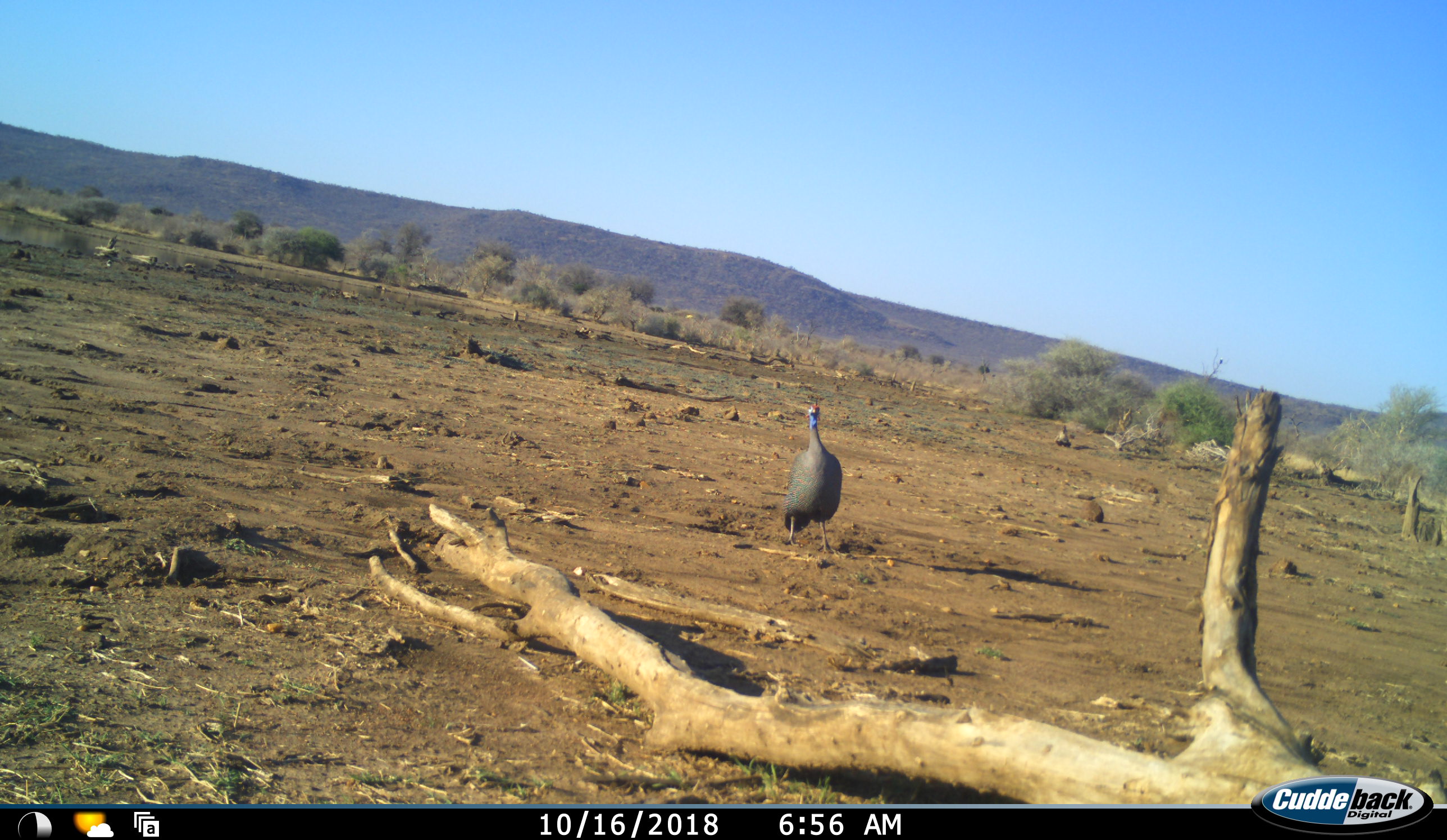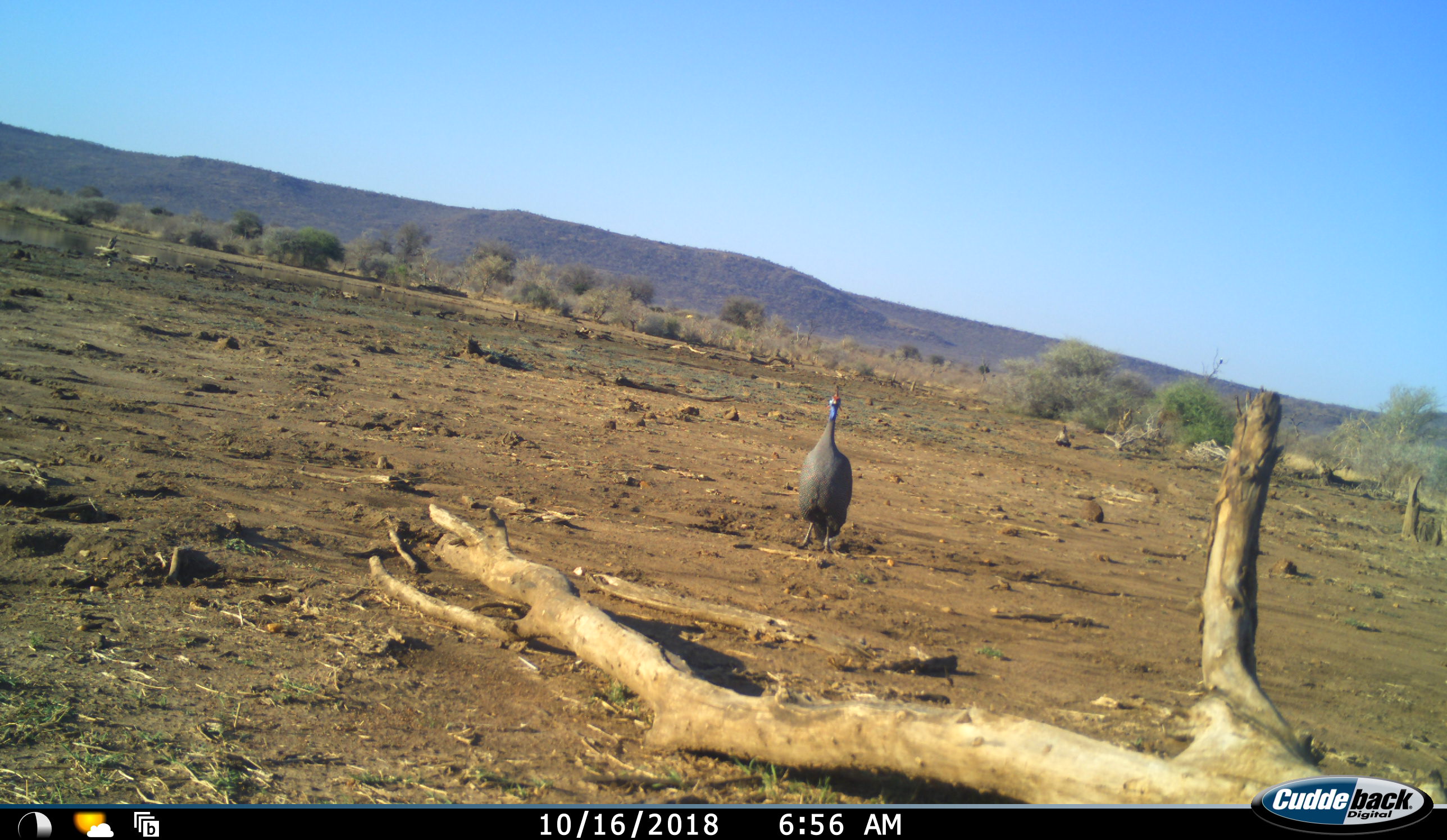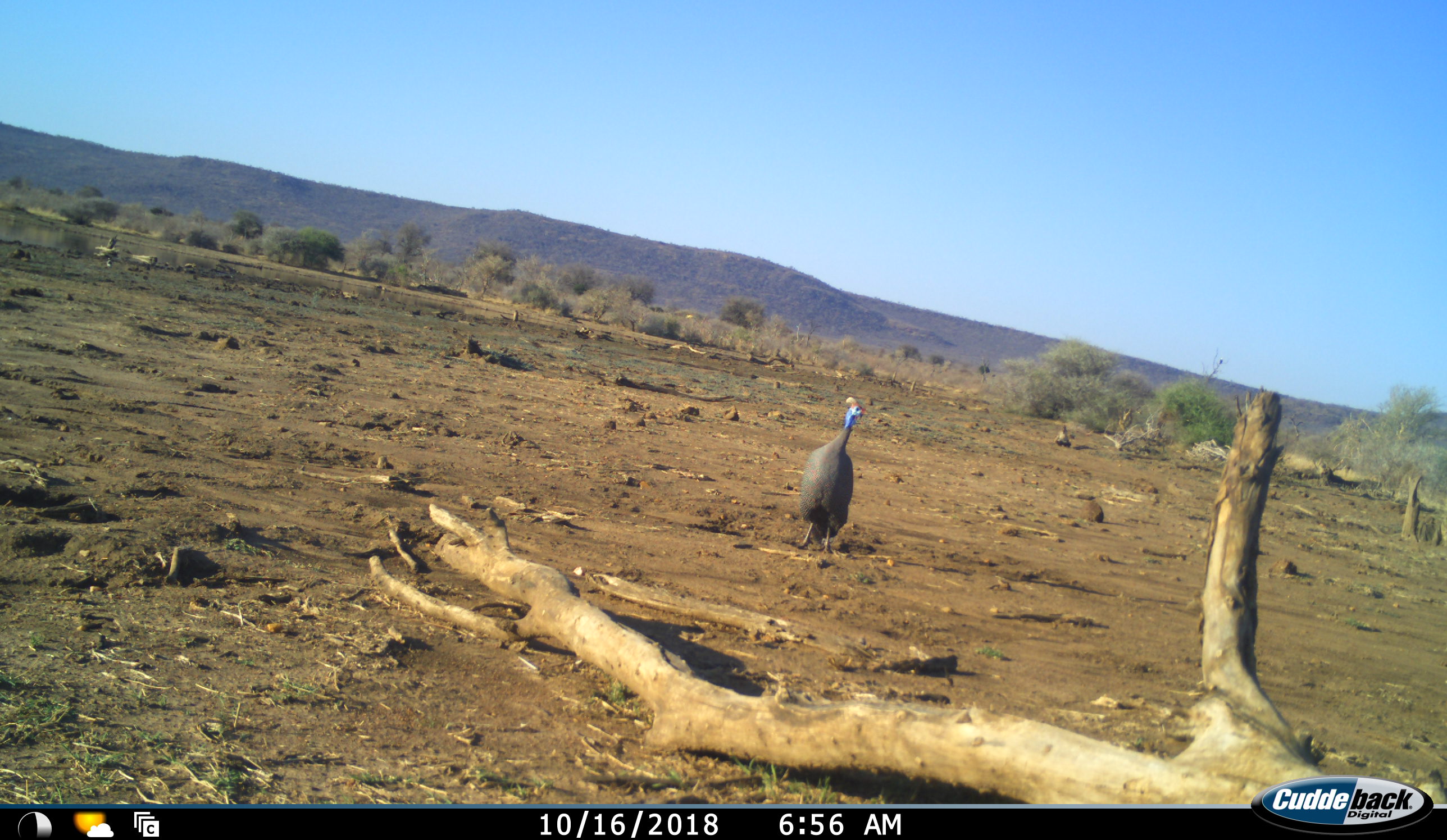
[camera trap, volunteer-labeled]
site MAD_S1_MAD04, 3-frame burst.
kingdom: Animalia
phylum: Chordata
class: Aves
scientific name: Aves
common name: bird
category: birdother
Birdother (bird) (Aves), count 1. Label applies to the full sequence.